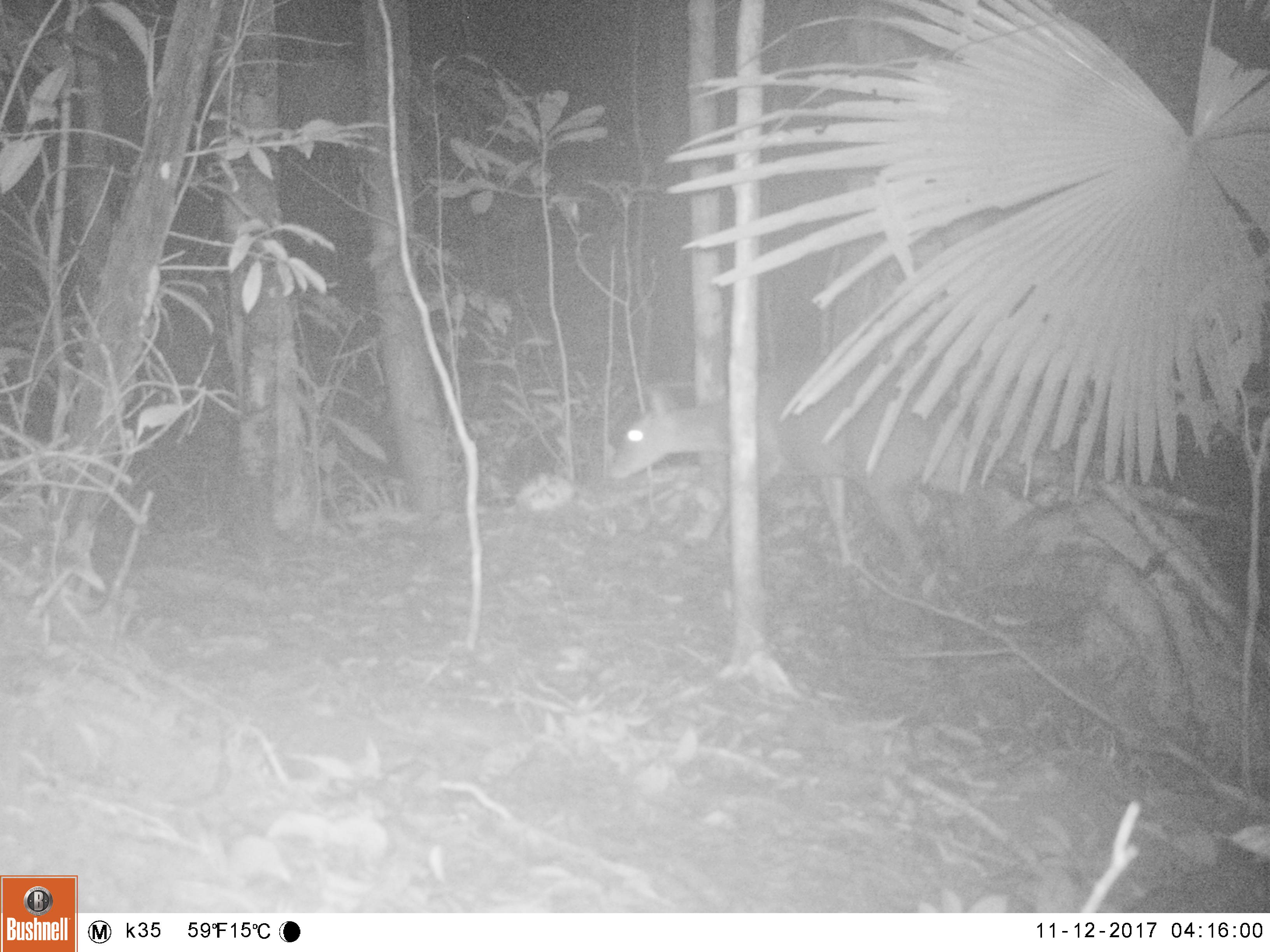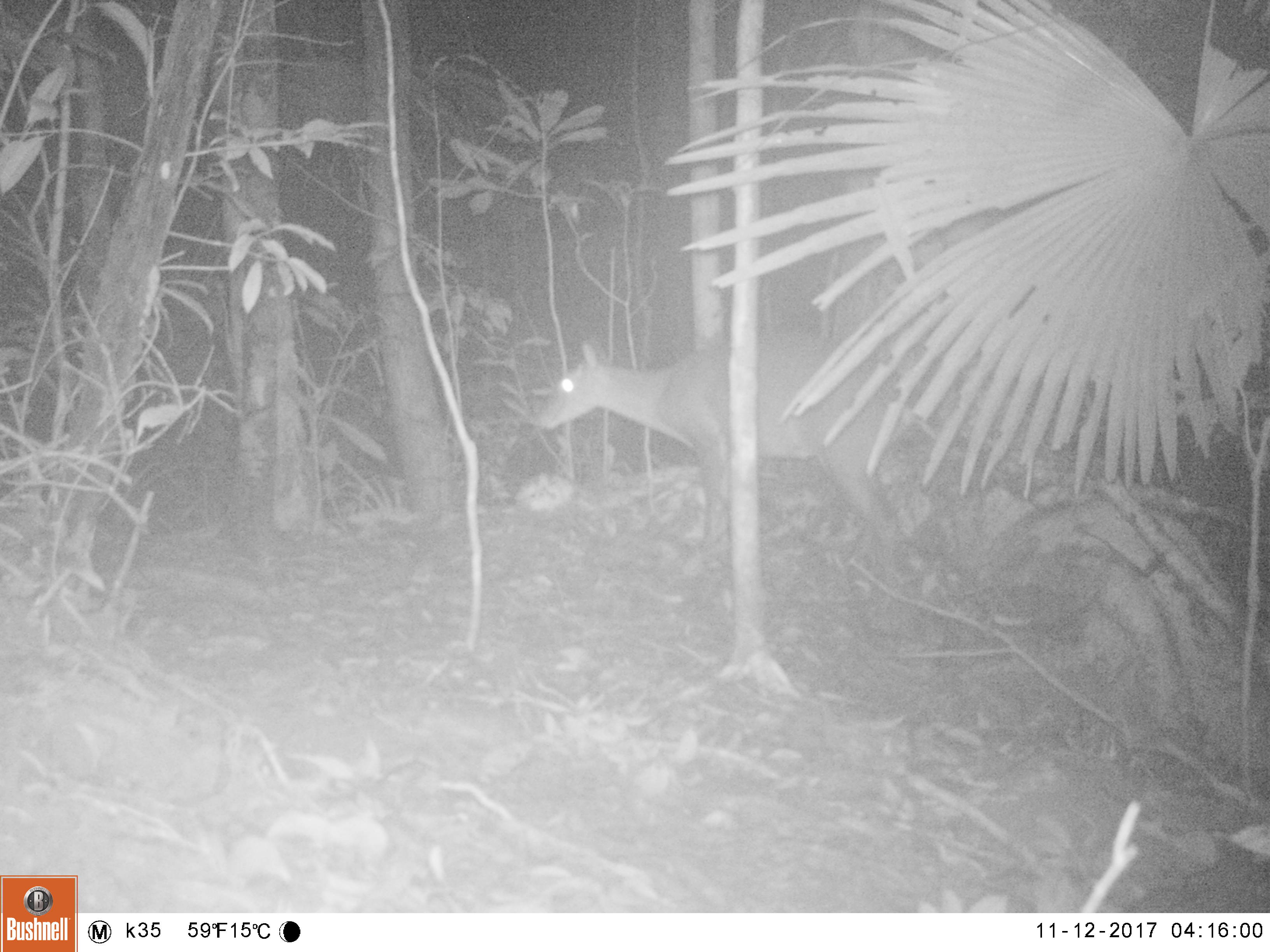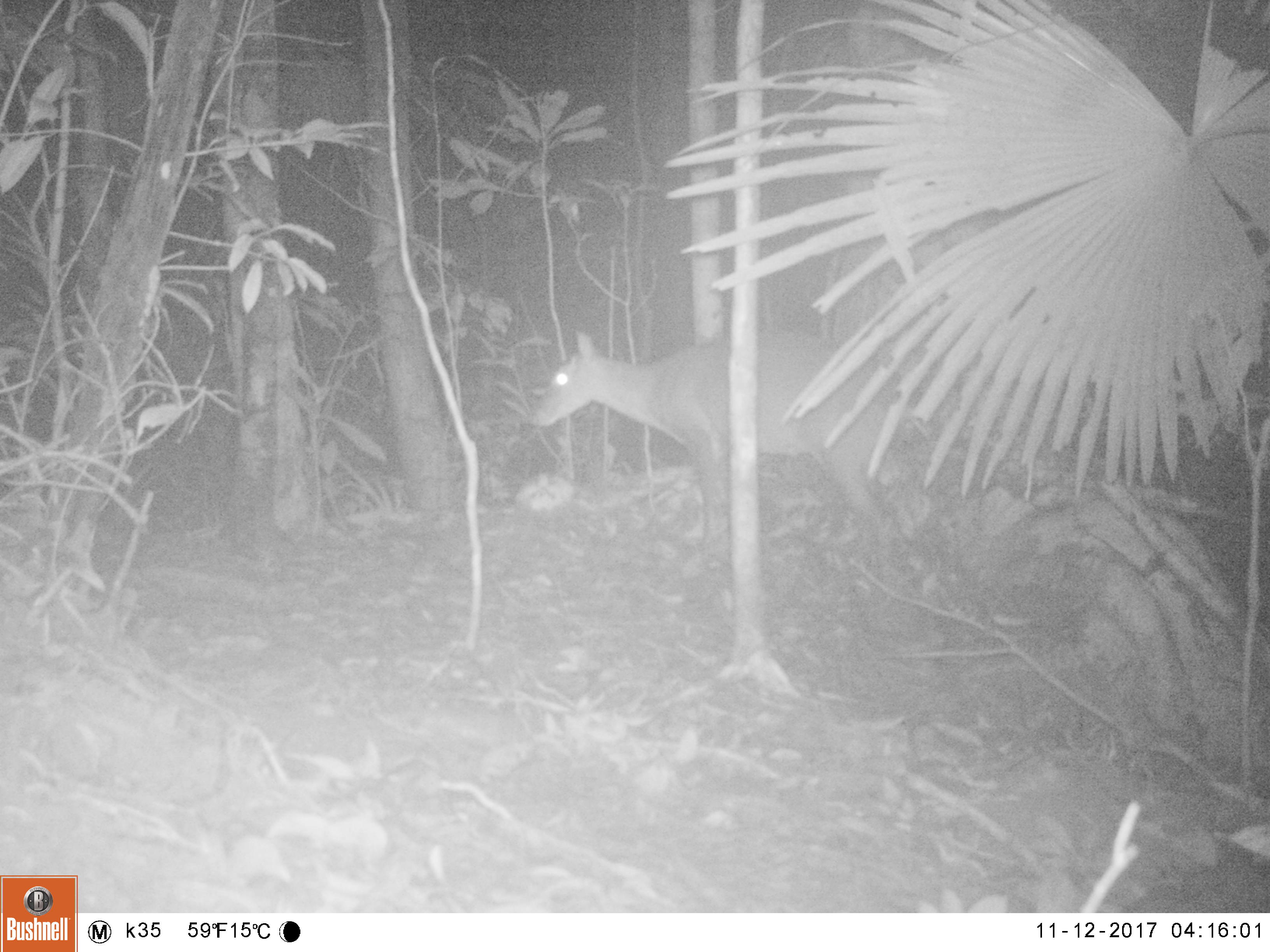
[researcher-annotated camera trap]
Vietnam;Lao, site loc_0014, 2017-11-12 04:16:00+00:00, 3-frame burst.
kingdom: Animalia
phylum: Chordata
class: Mammalia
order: Artiodactyla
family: Cervidae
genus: Muntiacus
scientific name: Muntiacus vuquangensis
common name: large-antlered muntjac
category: large antlered muntjac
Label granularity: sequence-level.